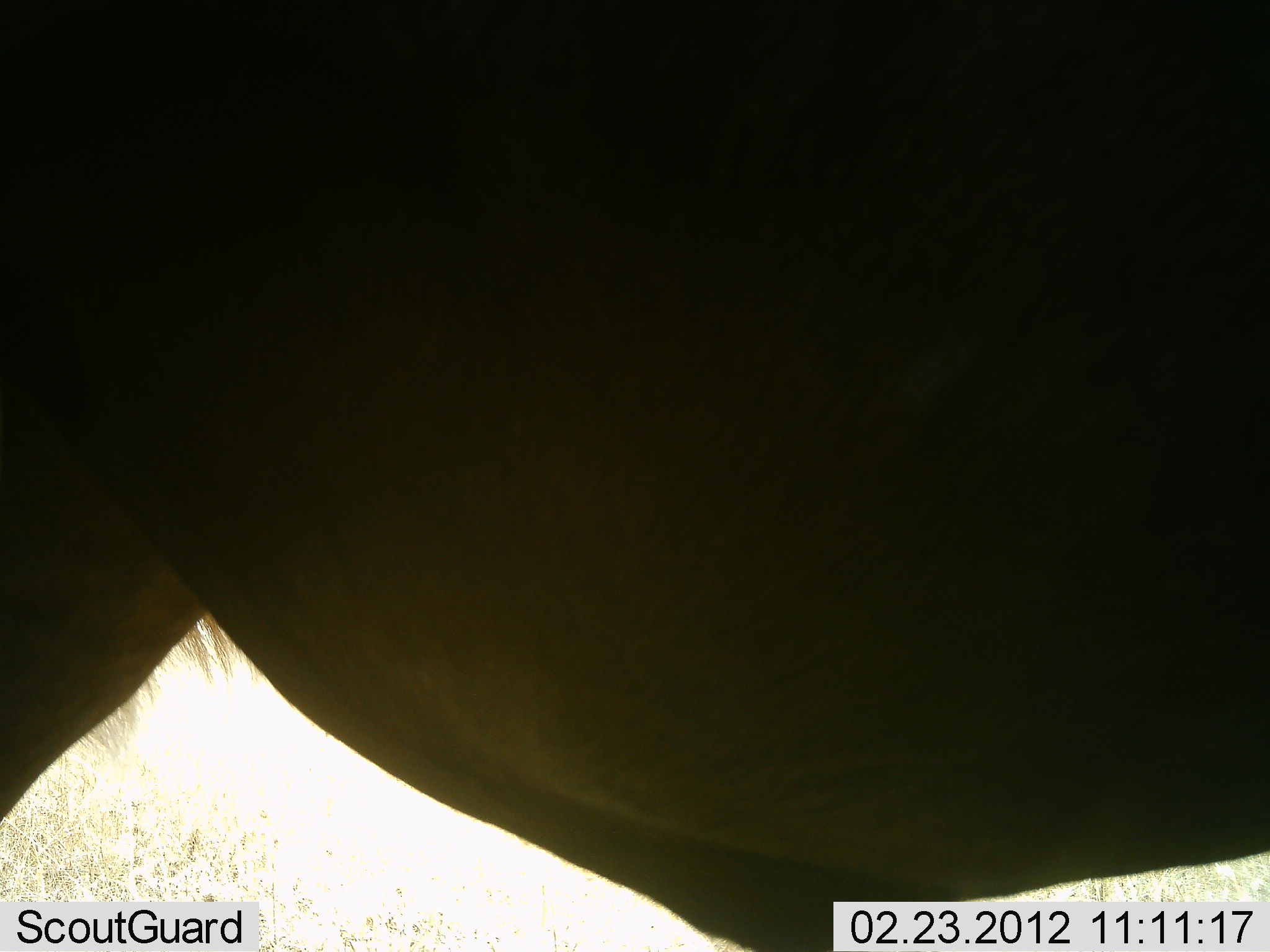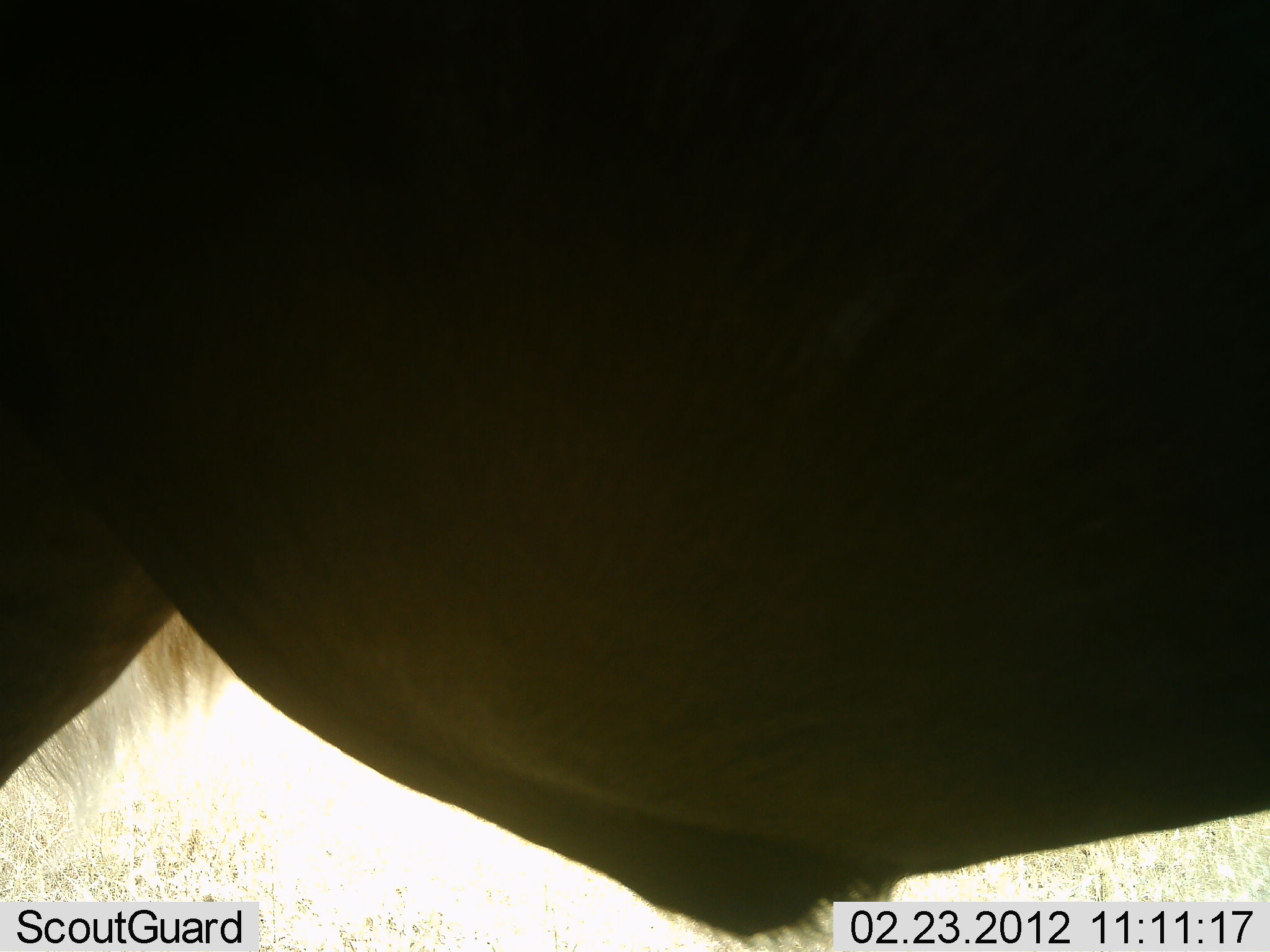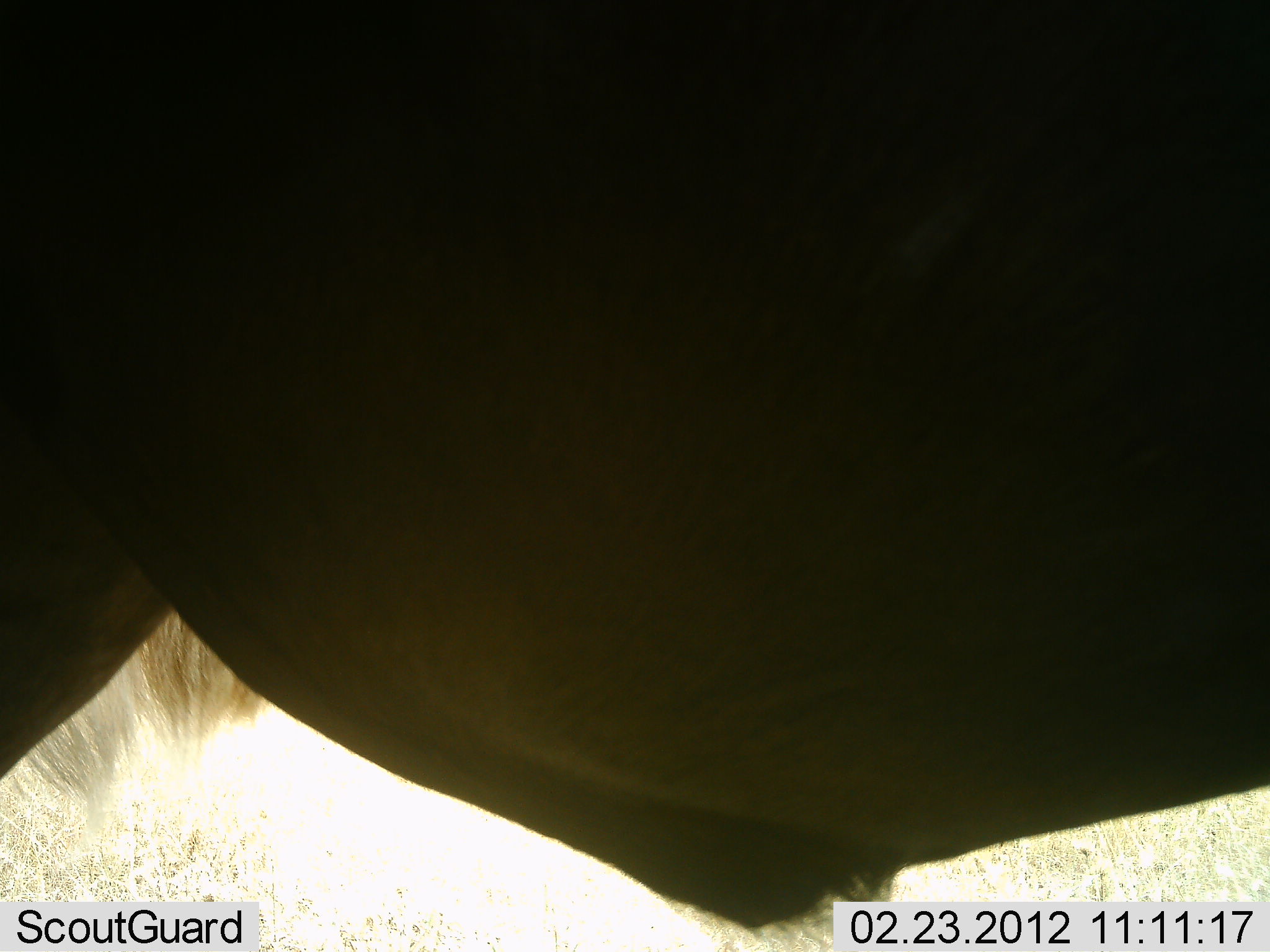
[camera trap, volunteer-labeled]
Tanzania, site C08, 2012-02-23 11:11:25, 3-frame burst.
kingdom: Animalia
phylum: Chordata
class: Mammalia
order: Artiodactyla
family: Bovidae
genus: Connochaetes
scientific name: Connochaetes taurinus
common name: blue wildebeest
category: wildebeest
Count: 1.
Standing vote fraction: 100%.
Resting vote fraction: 0%.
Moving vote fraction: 0%.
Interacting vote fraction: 0%.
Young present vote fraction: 0%.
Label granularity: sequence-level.